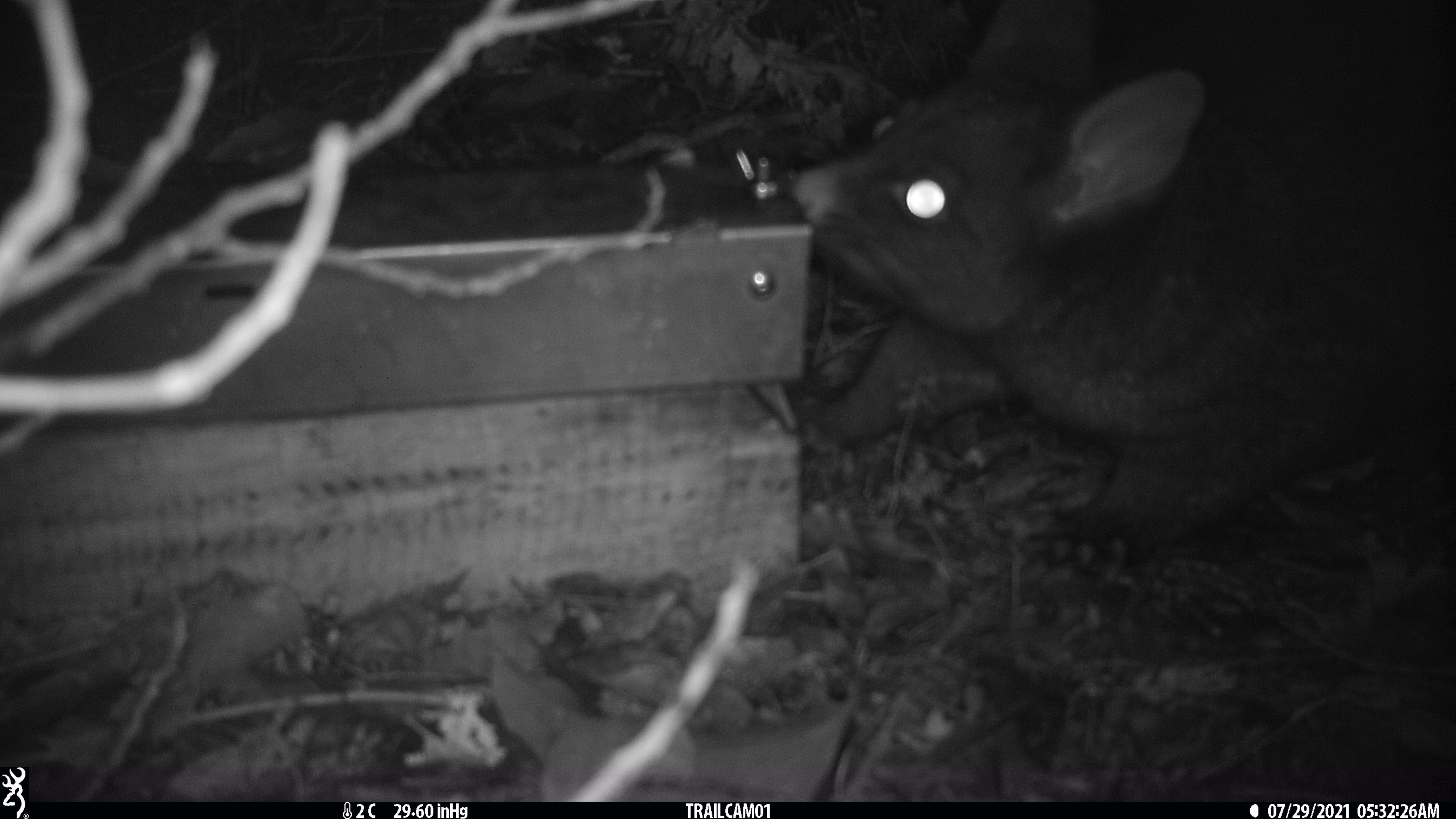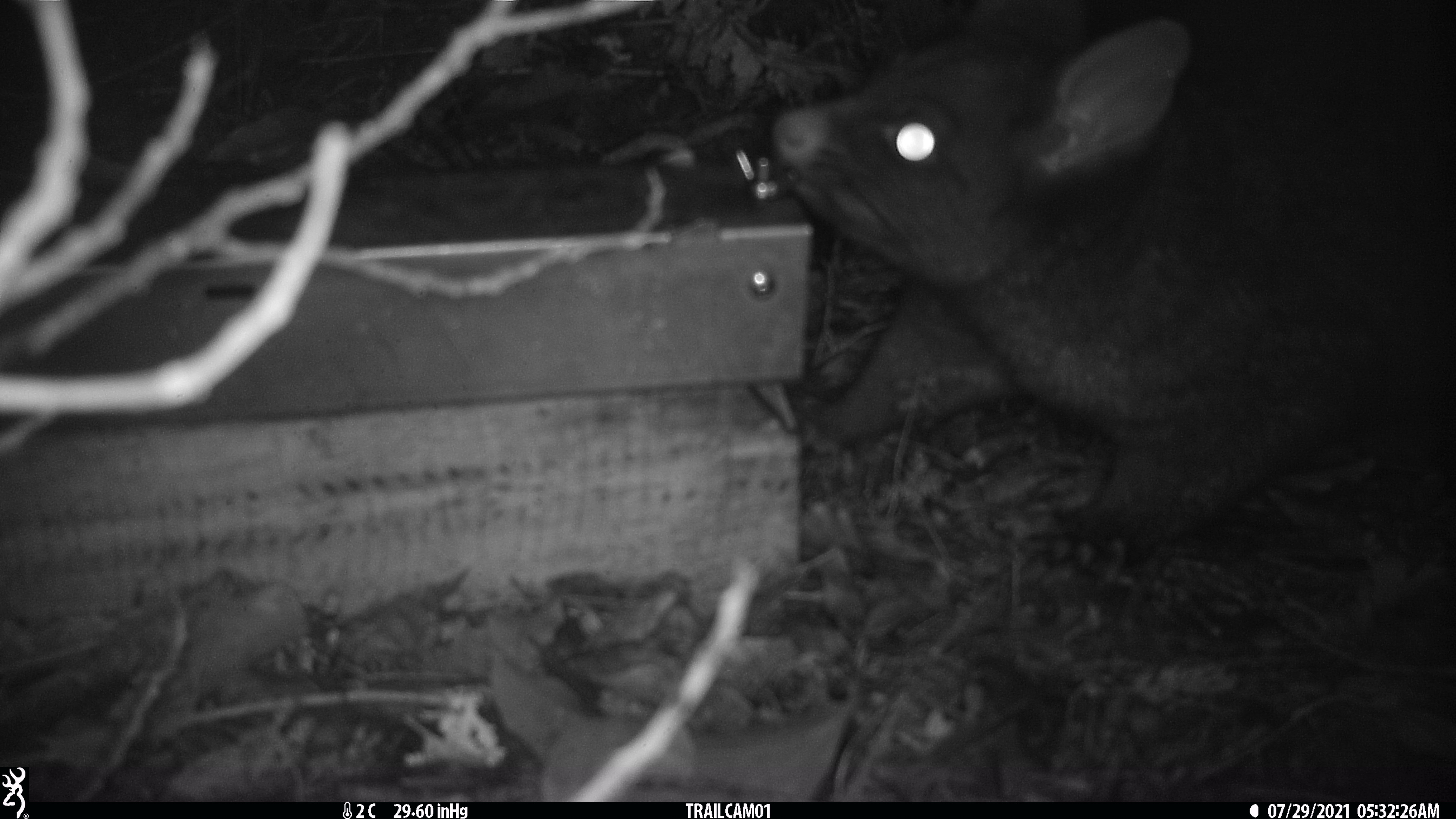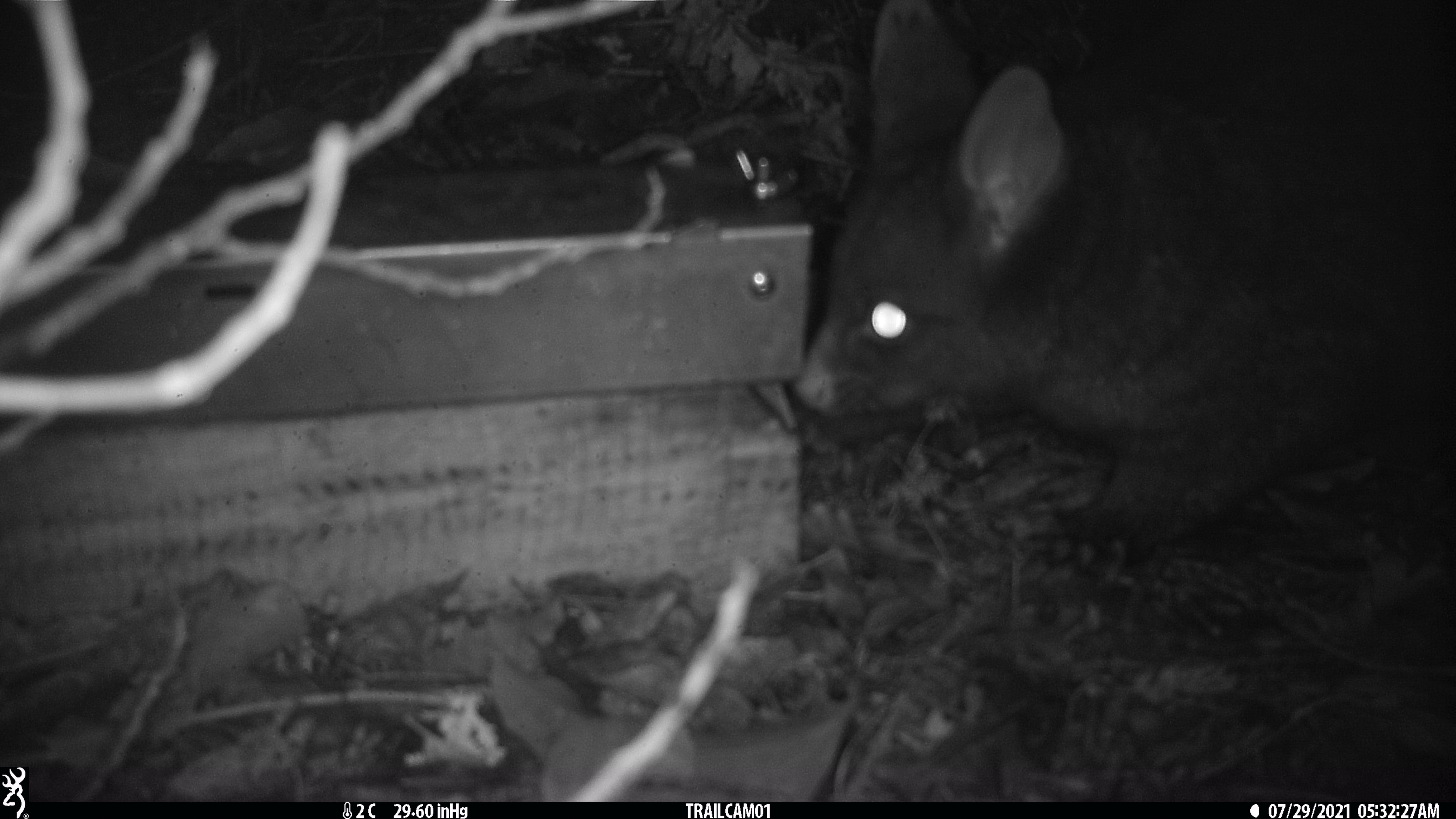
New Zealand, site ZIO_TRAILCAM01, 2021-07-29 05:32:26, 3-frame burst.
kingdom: Animalia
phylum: Chordata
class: Mammalia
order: Diprotodontia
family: Phalangeridae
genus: Trichosurus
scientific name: Trichosurus vulpecula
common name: common brushtail possum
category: possum